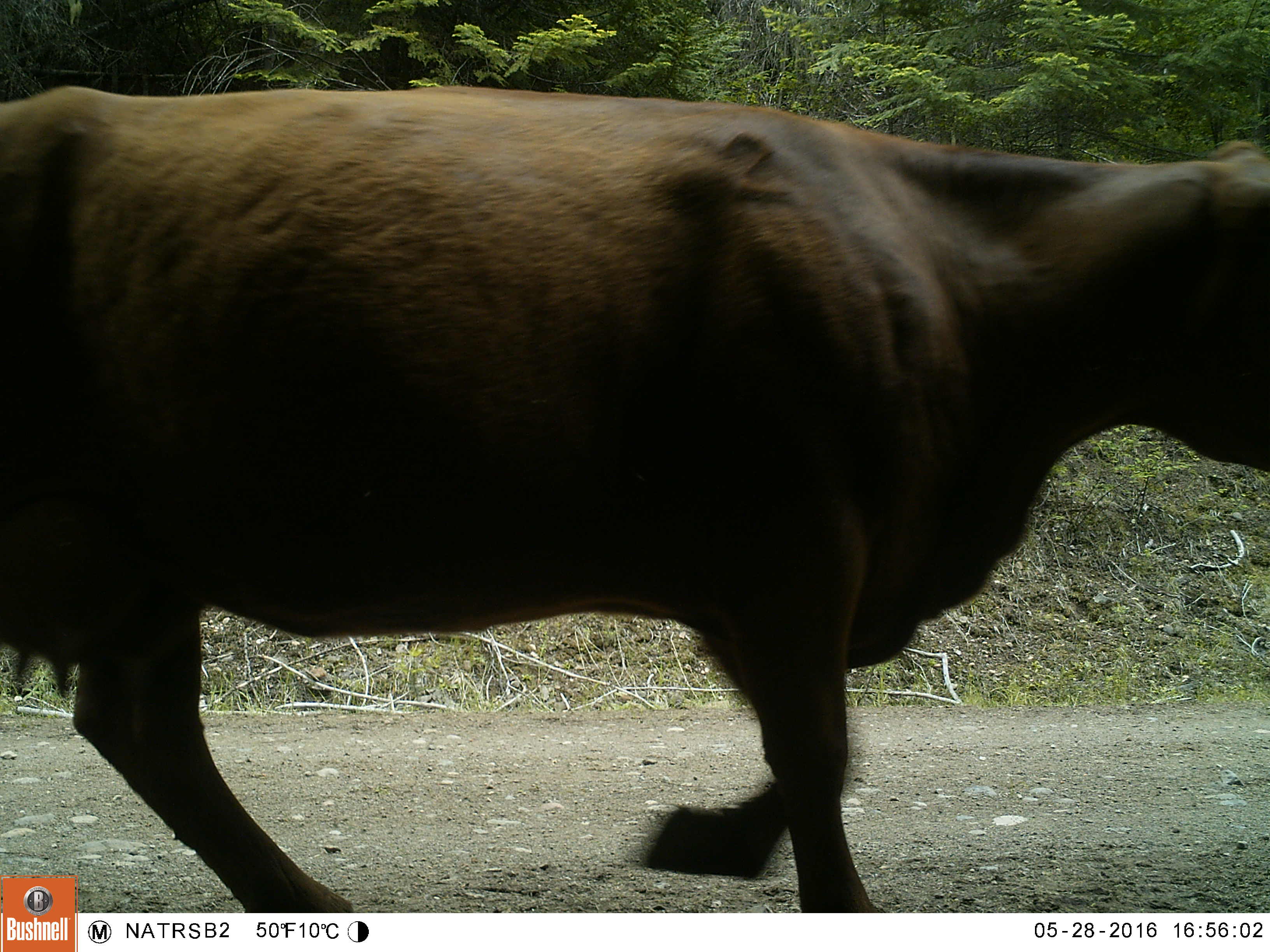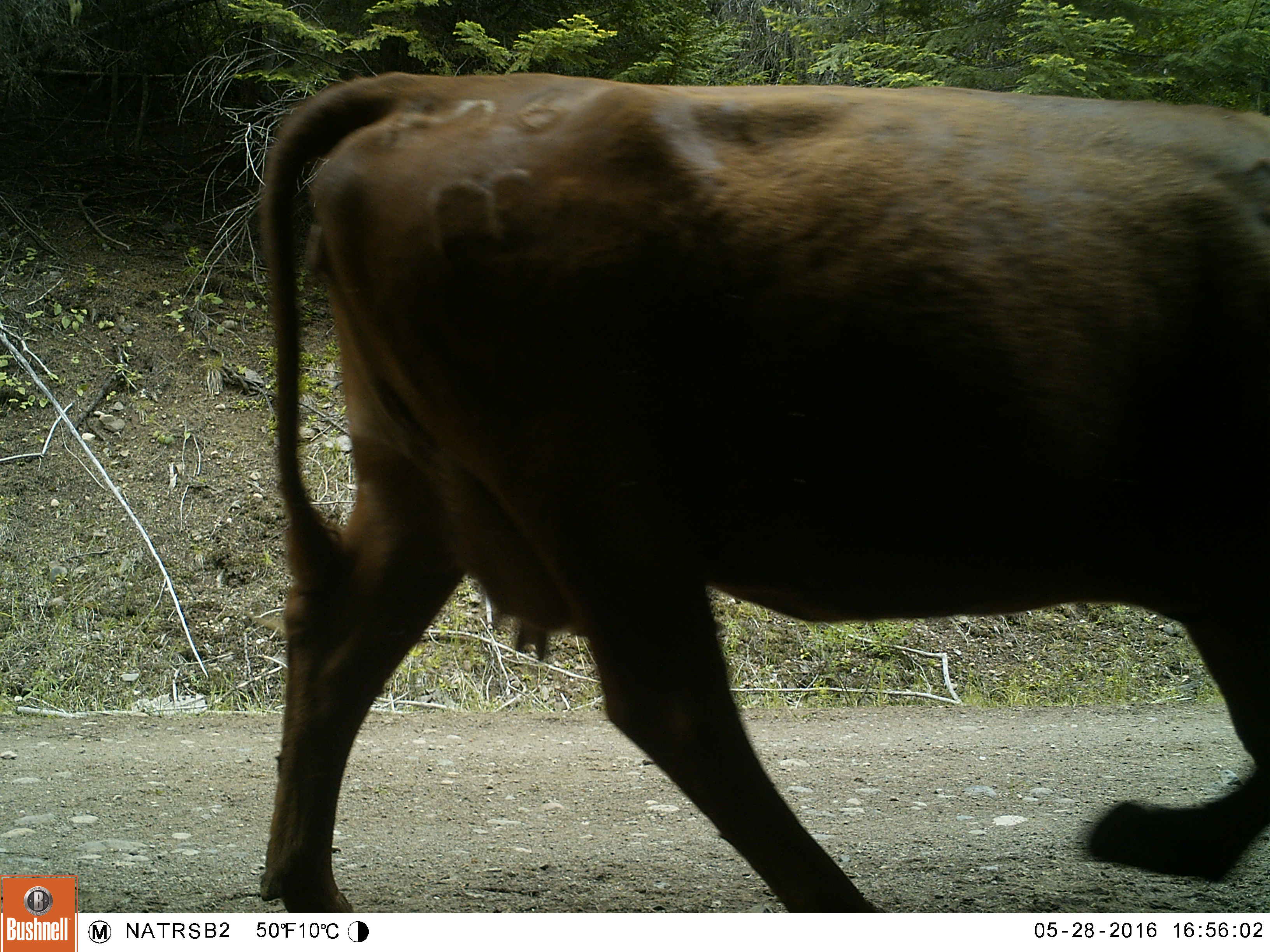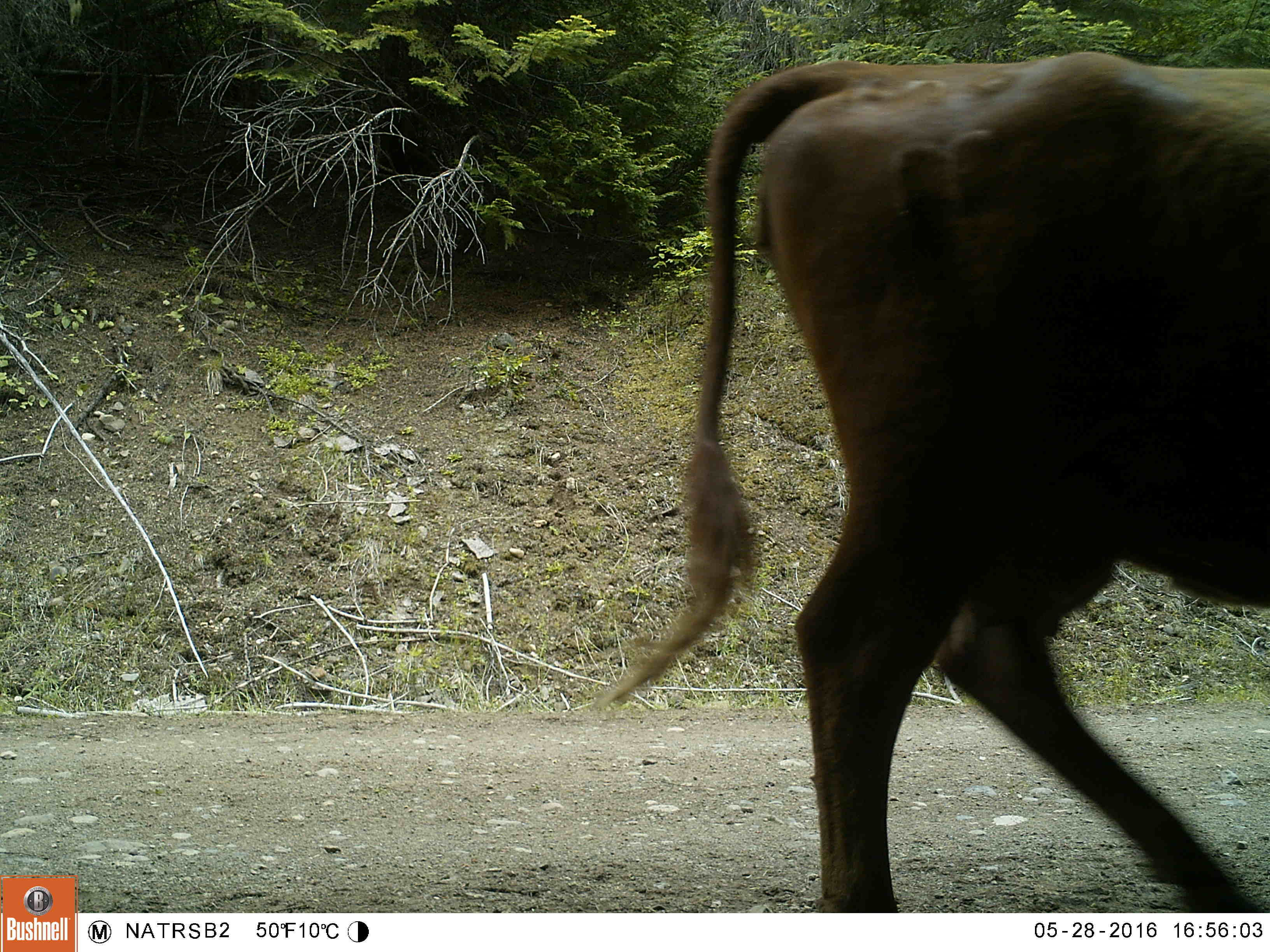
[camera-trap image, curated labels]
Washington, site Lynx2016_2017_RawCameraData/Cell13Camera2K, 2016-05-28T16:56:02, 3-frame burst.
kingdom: Animalia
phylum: Chordata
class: Mammalia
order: Artiodactyla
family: Bovidae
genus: Bos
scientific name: Bos taurus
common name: domestic cattle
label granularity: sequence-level